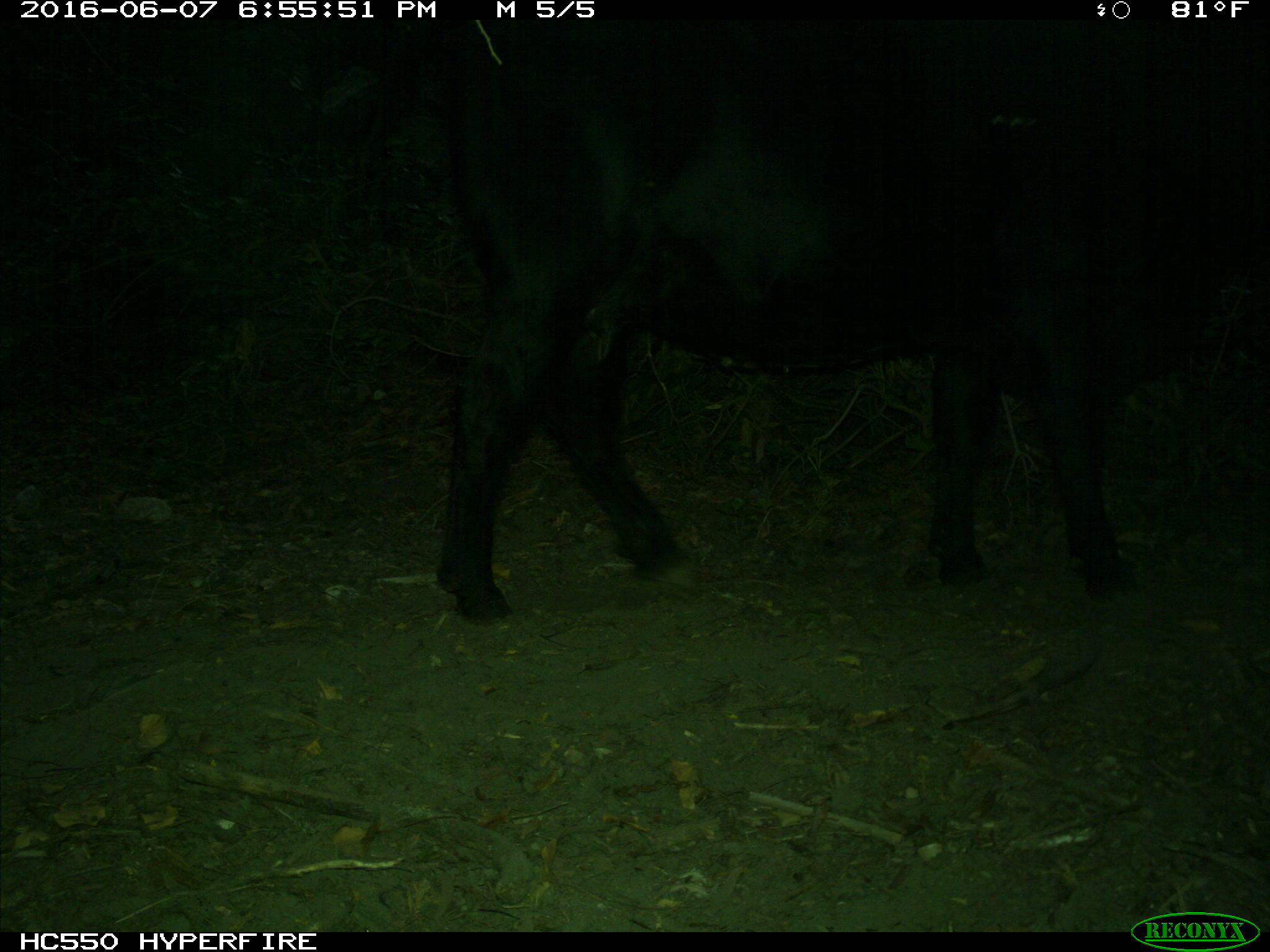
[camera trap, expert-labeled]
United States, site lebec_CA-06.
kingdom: Animalia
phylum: Chordata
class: Mammalia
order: Artiodactyla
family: Bovidae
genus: Bos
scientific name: Bos taurus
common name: domestic cow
Bos taurus (domestic cow).